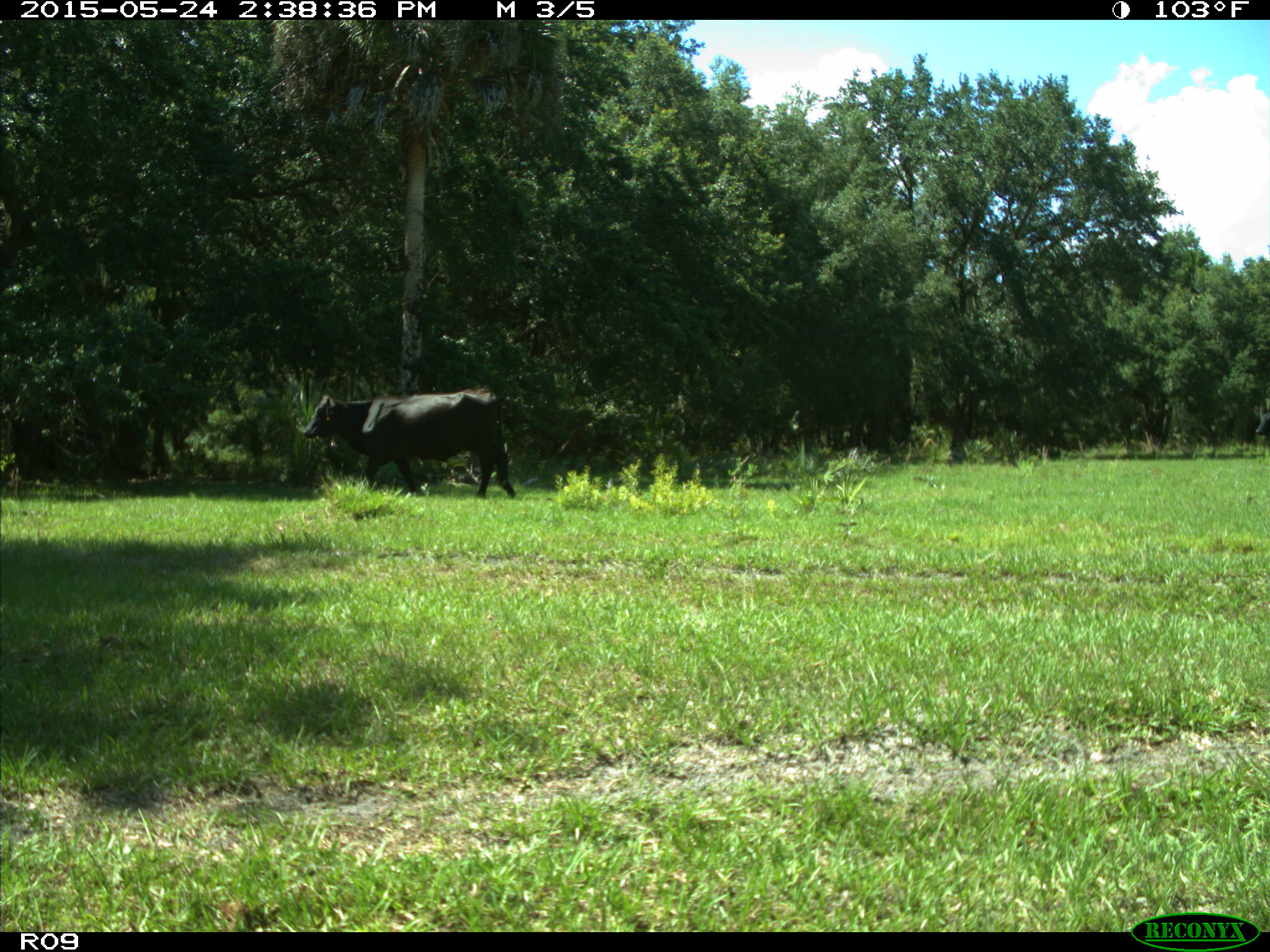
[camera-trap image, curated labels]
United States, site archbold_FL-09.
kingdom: Animalia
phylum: Chordata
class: Mammalia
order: Artiodactyla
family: Bovidae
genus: Bos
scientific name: Bos taurus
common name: domestic cow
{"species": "Bos taurus (domestic cow)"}